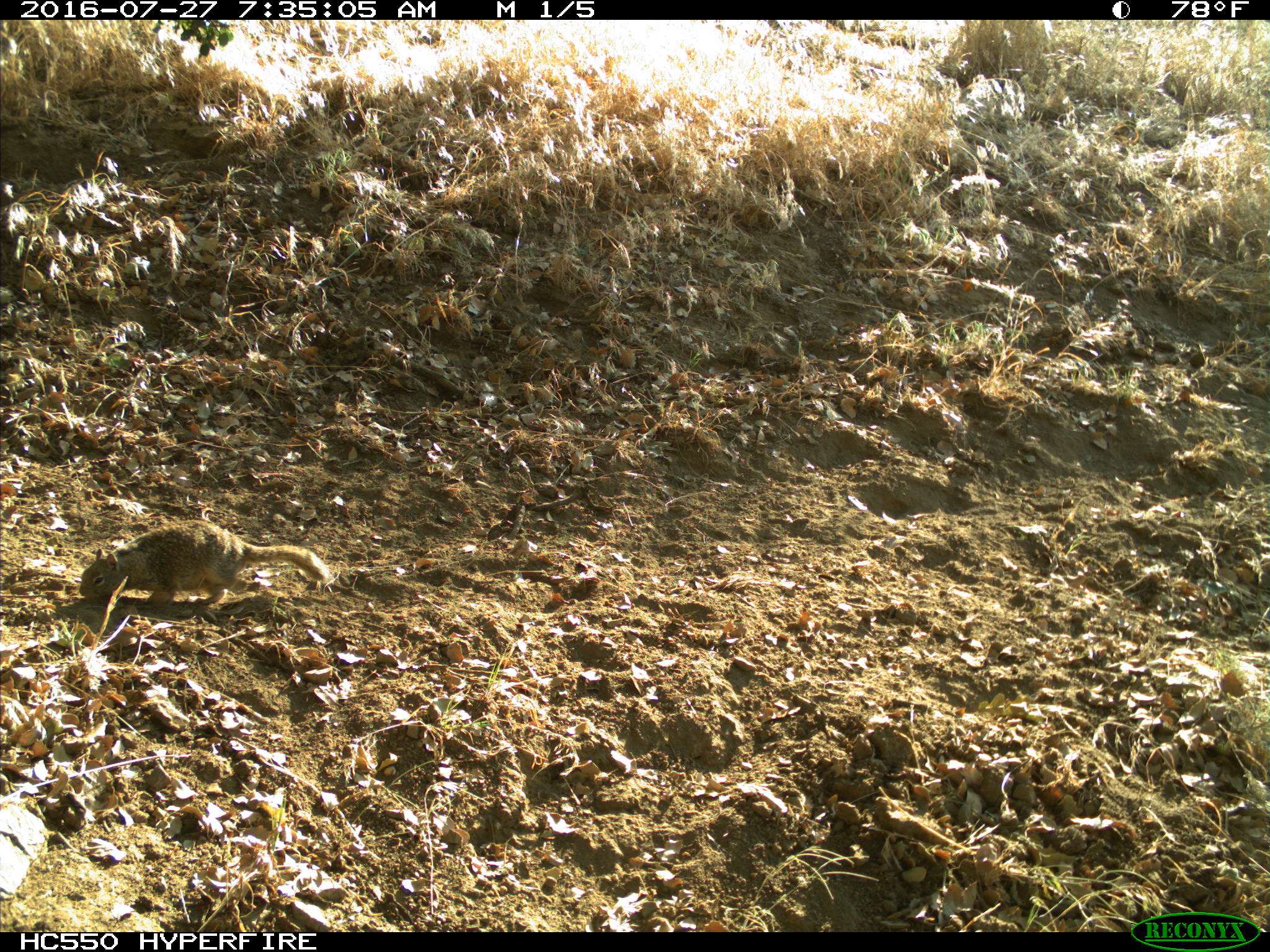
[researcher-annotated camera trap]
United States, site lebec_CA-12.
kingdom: Animalia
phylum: Chordata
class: Mammalia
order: Rodentia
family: Sciuridae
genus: Otospermophilus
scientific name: Otospermophilus beecheyi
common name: california ground squirrel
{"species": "Otospermophilus beecheyi (california ground squirrel)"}